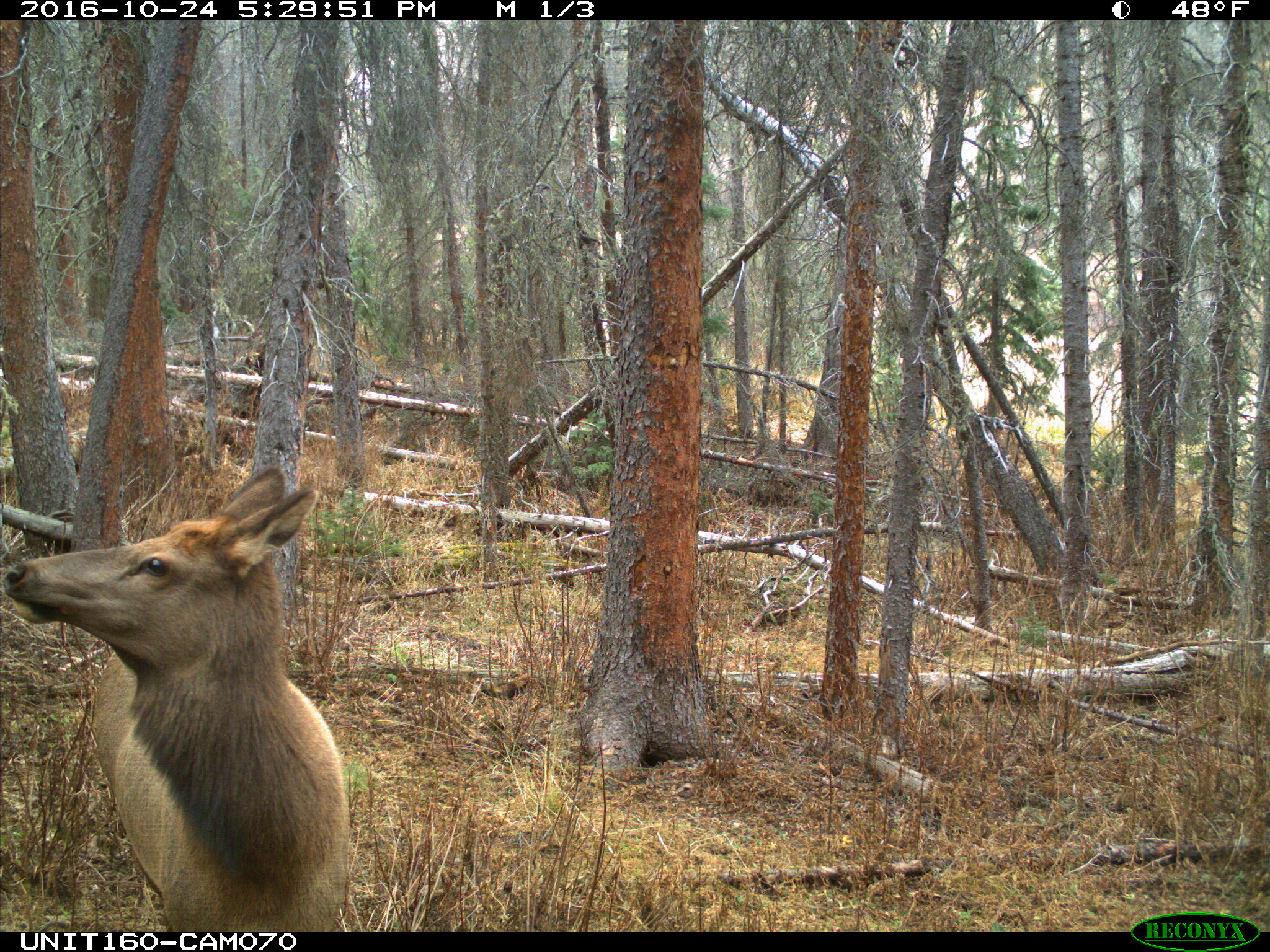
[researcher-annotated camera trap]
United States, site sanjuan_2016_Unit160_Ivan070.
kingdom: Animalia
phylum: Chordata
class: Mammalia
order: Artiodactyla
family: Cervidae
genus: Cervus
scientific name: Cervus elaphus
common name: red deer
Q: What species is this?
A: Cervus elaphus (red deer).